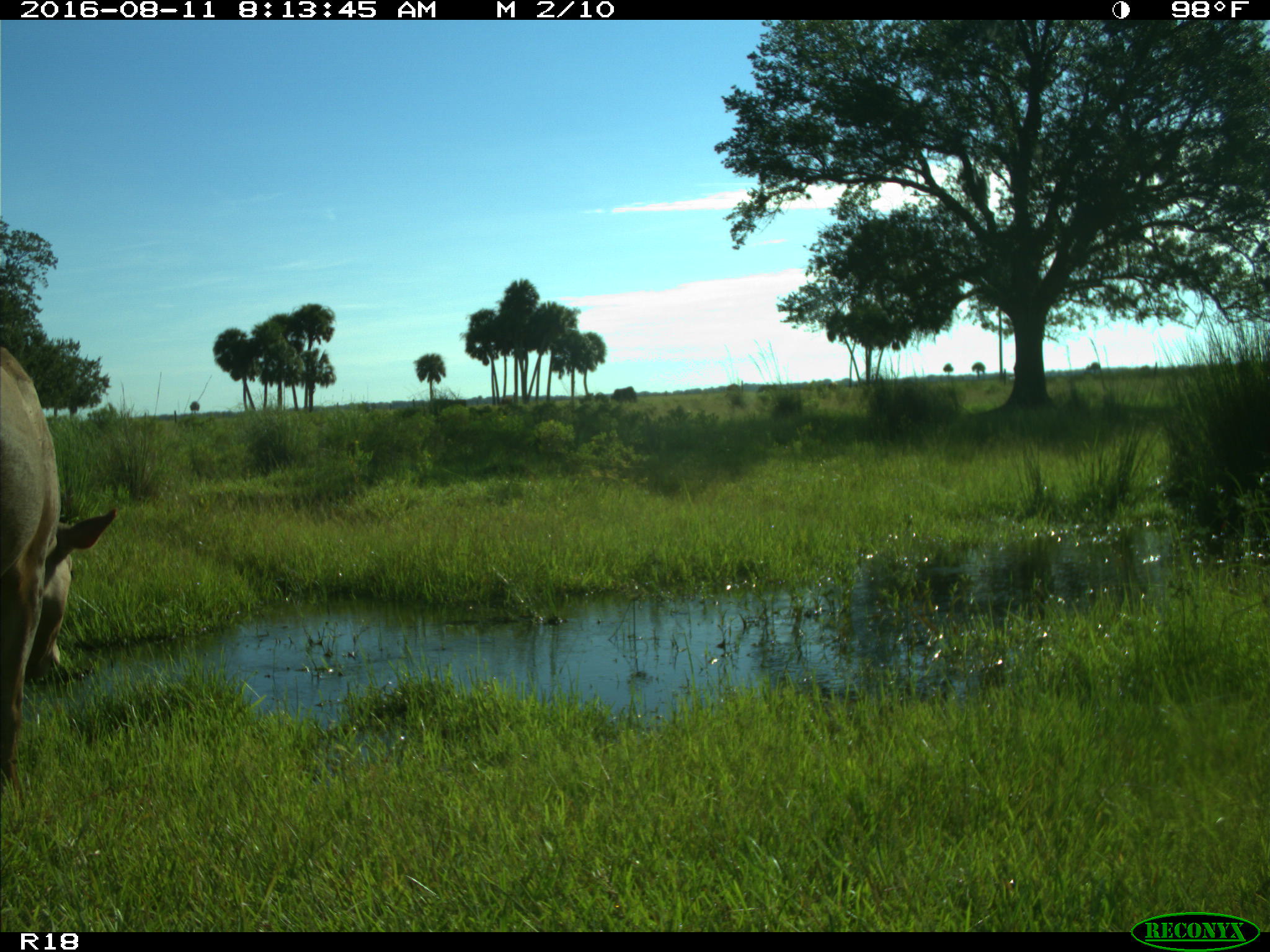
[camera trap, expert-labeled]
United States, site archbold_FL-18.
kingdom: Animalia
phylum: Chordata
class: Mammalia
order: Artiodactyla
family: Bovidae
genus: Bos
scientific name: Bos taurus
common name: domestic cow